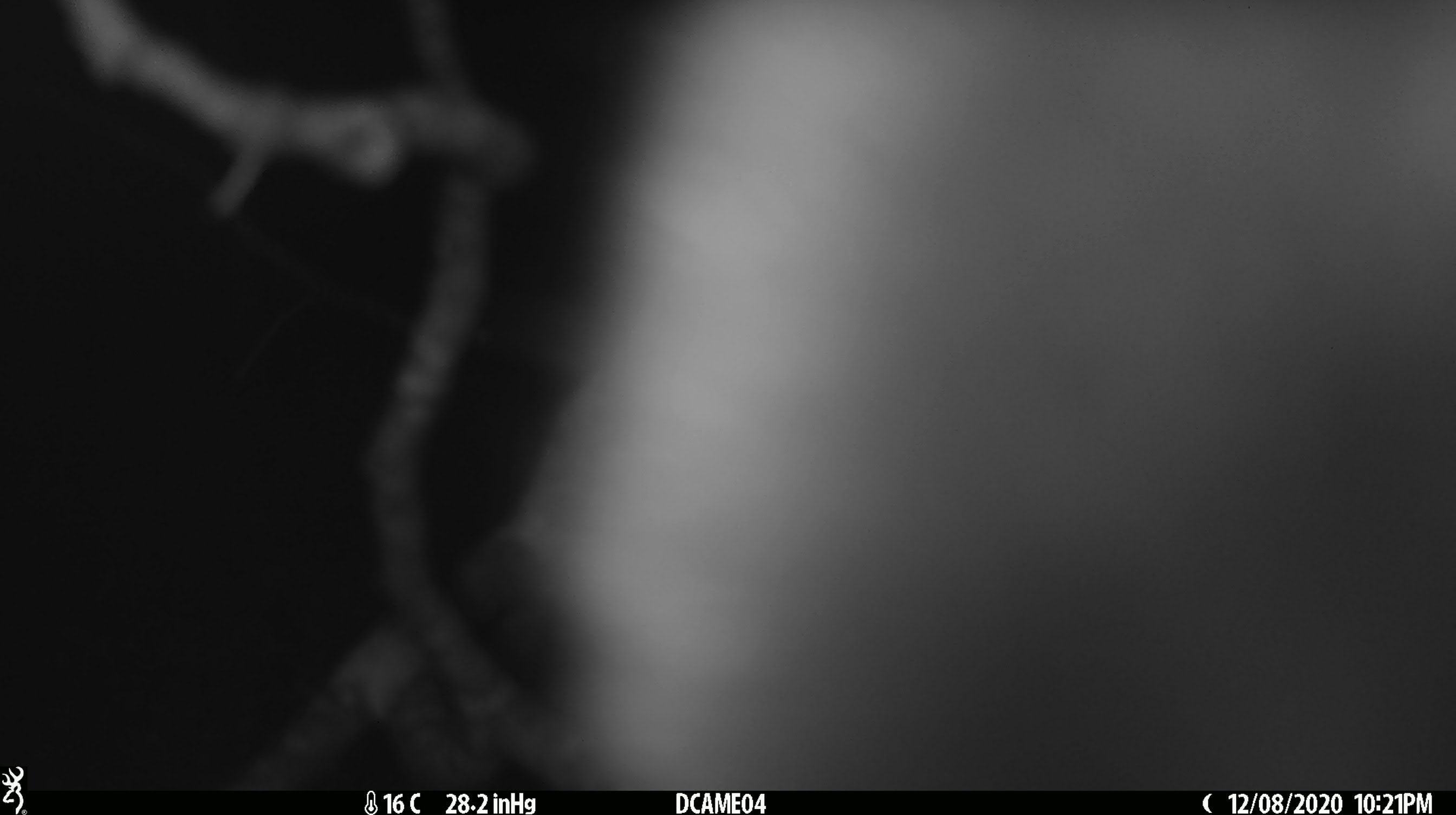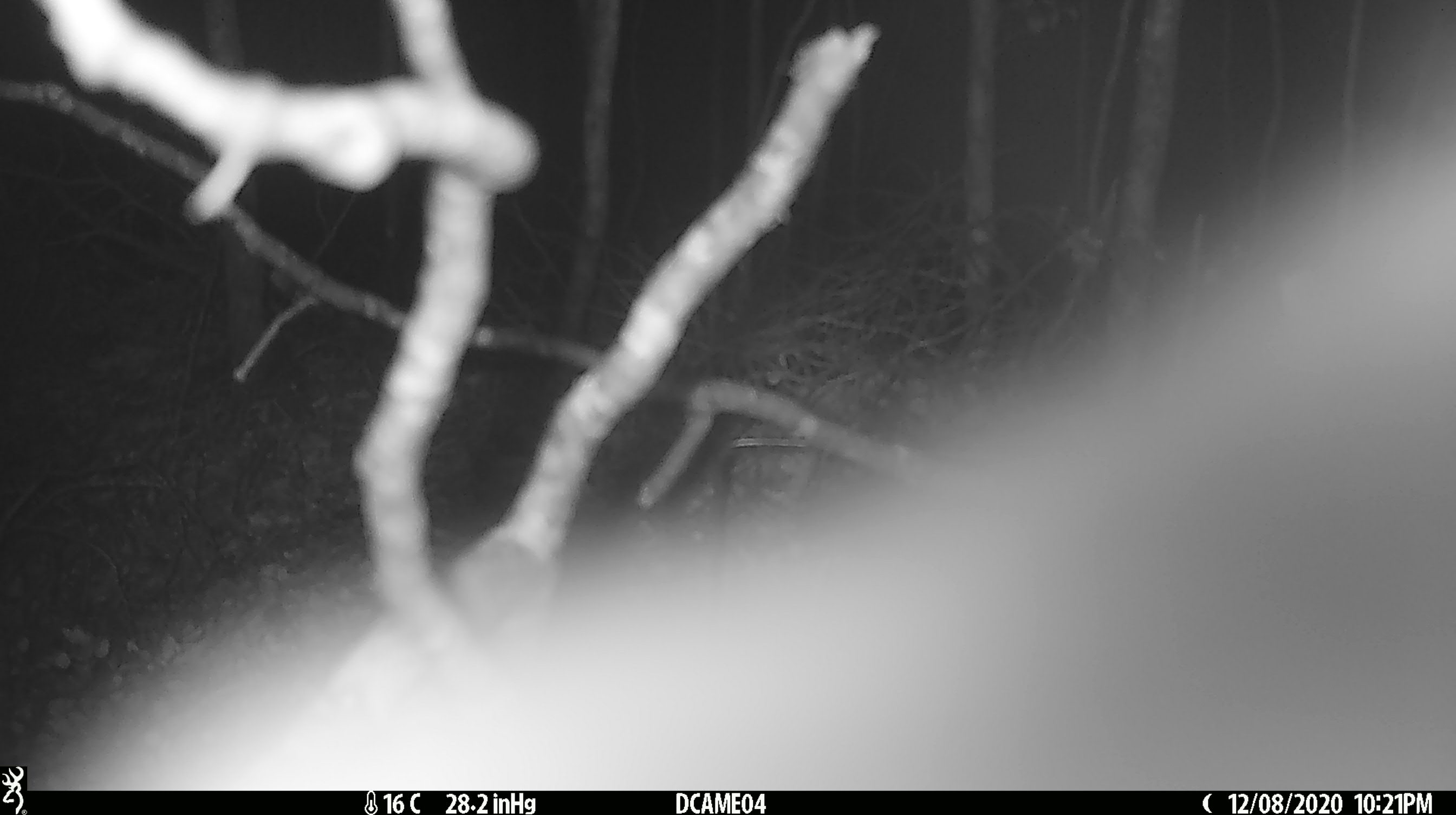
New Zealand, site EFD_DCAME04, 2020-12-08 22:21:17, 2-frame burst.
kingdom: Animalia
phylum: Chordata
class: Mammalia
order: Diprotodontia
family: Phalangeridae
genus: Trichosurus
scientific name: Trichosurus vulpecula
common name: common brushtail possum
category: possum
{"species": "possum (common brushtail possum) (Trichosurus vulpecula)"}